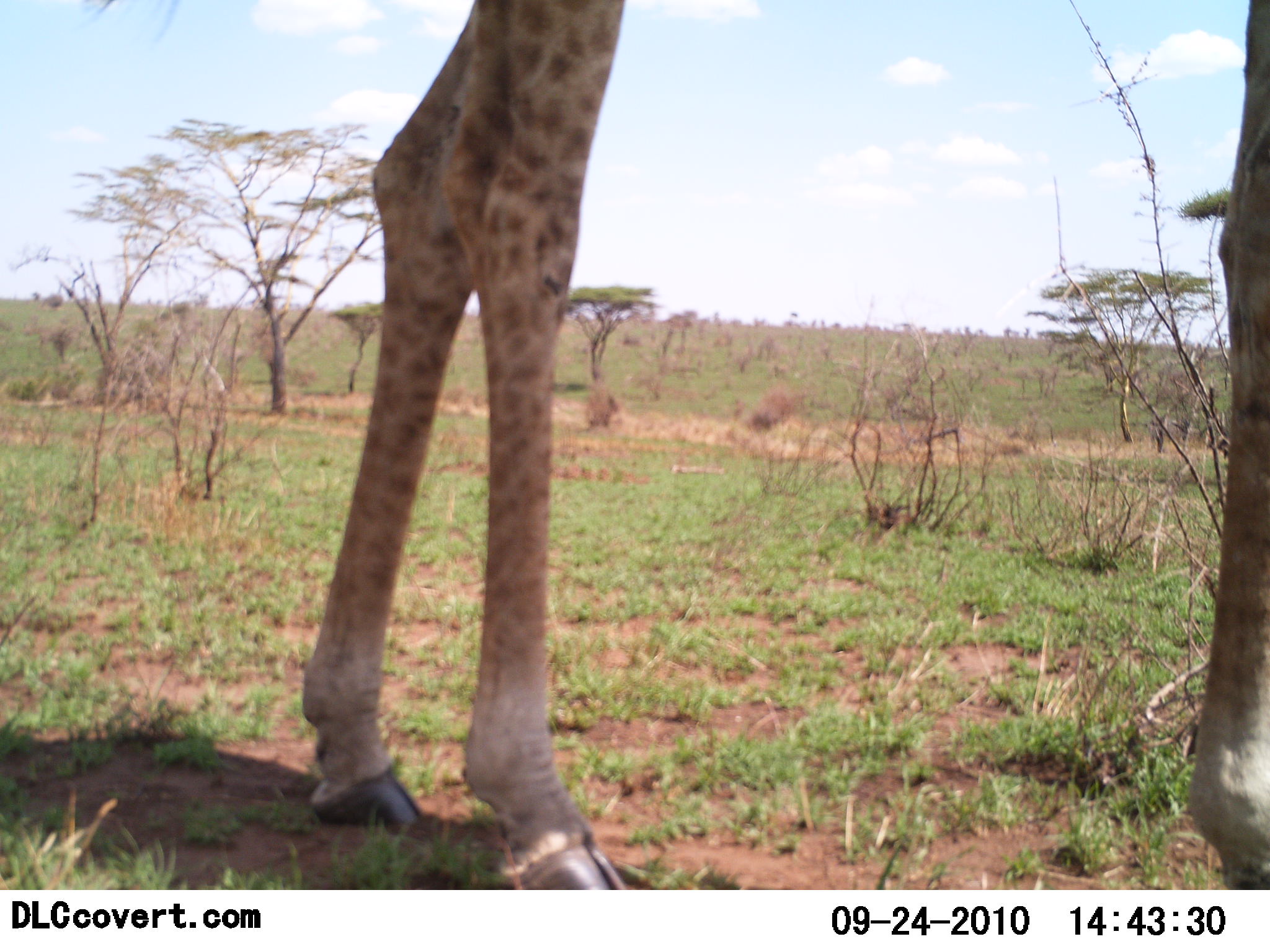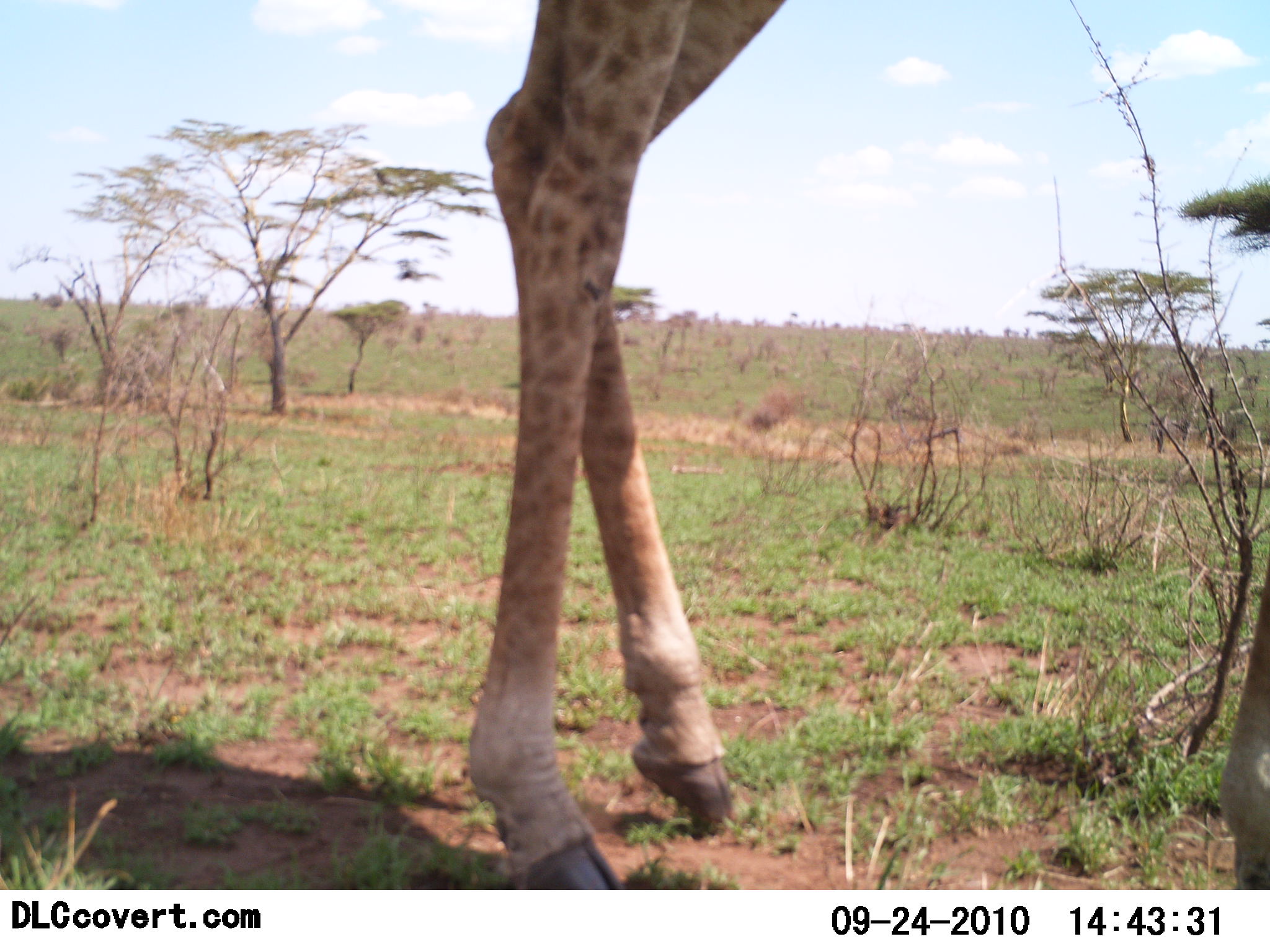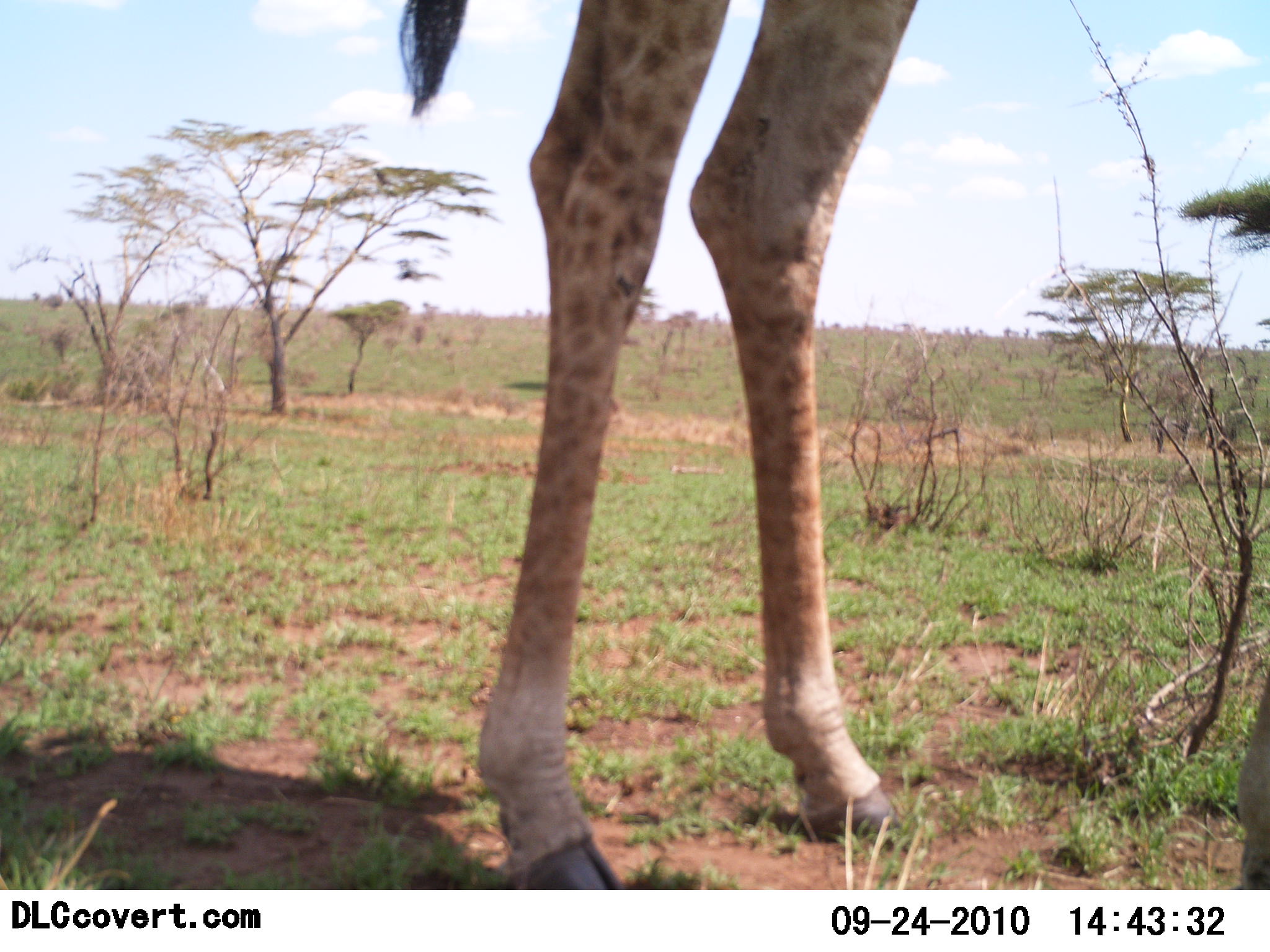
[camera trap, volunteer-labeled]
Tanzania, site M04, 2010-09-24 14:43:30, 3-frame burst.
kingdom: Animalia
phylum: Chordata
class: Mammalia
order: Artiodactyla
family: Giraffidae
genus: Giraffa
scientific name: Giraffa camelopardalis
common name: giraffe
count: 1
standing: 38%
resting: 0%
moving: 54%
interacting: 0%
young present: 0%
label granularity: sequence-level